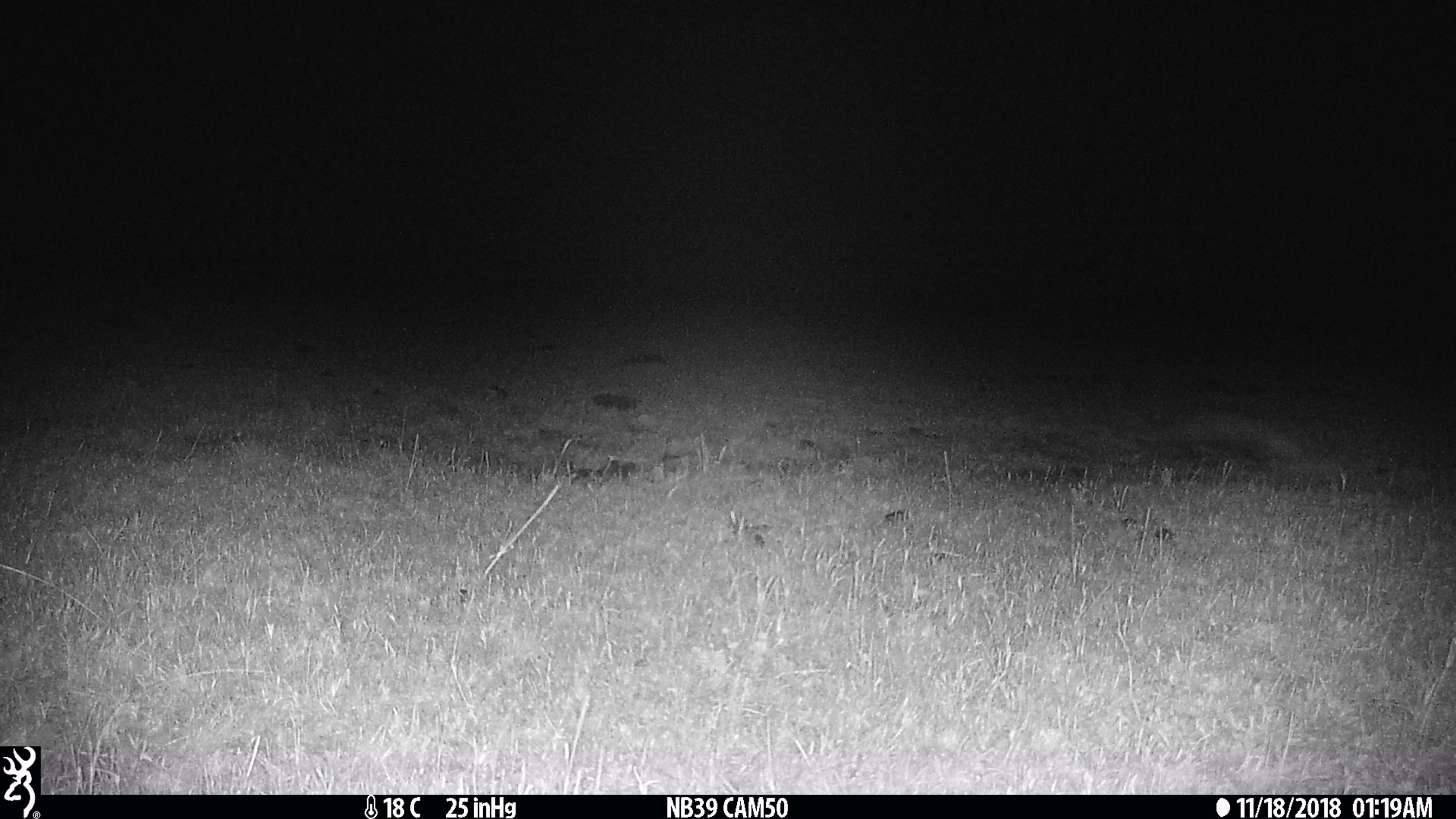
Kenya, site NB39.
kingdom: Animalia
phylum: Chordata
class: Mammalia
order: Carnivora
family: Herpestidae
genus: Ichneumia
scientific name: Ichneumia albicauda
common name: white-tailed mongoose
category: mongoose white tailed